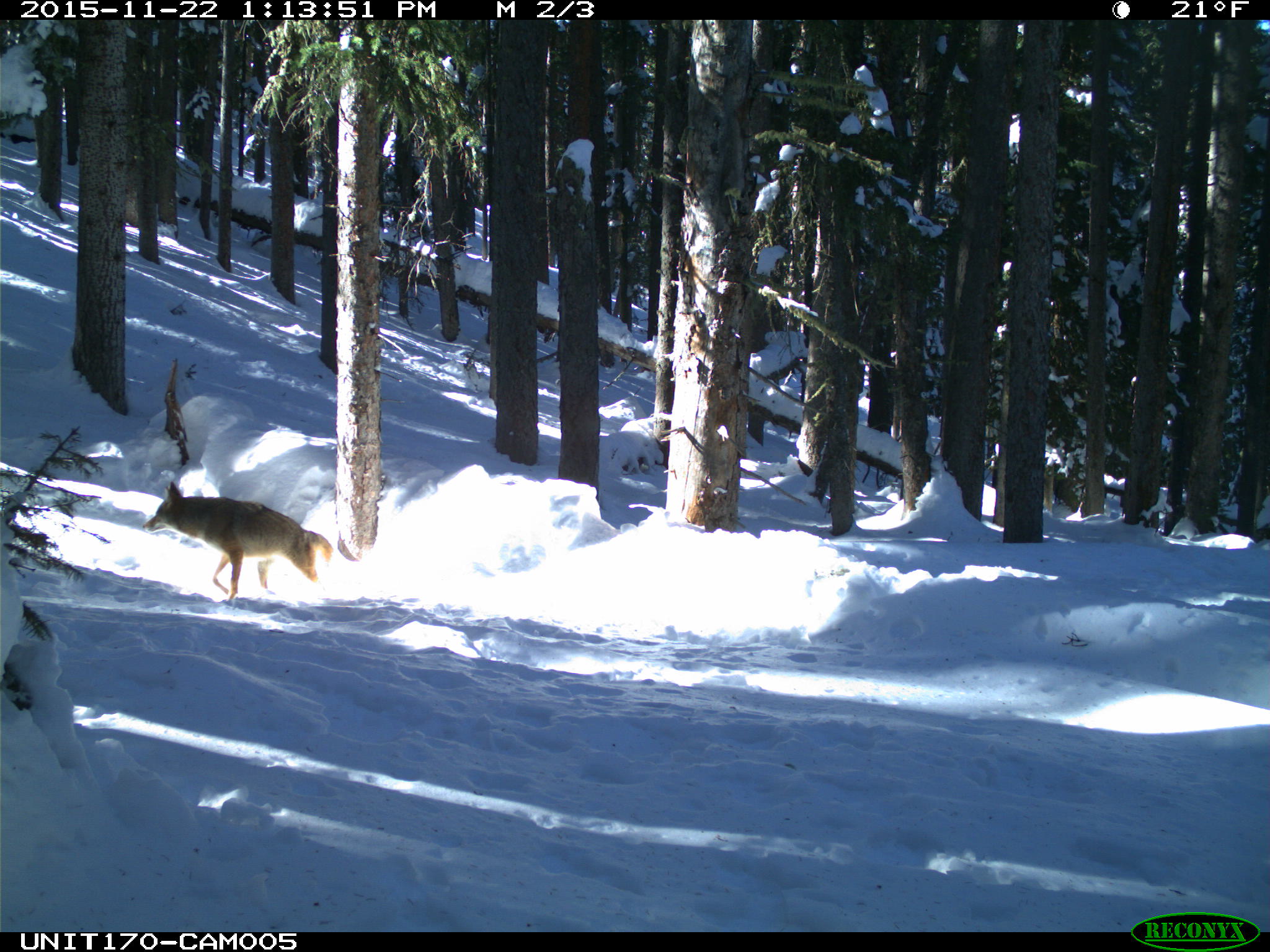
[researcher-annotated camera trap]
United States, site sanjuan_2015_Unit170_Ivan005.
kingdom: Animalia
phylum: Chordata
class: Mammalia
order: Carnivora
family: Canidae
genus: Canis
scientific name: Canis latrans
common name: coyote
Canis latrans (coyote).